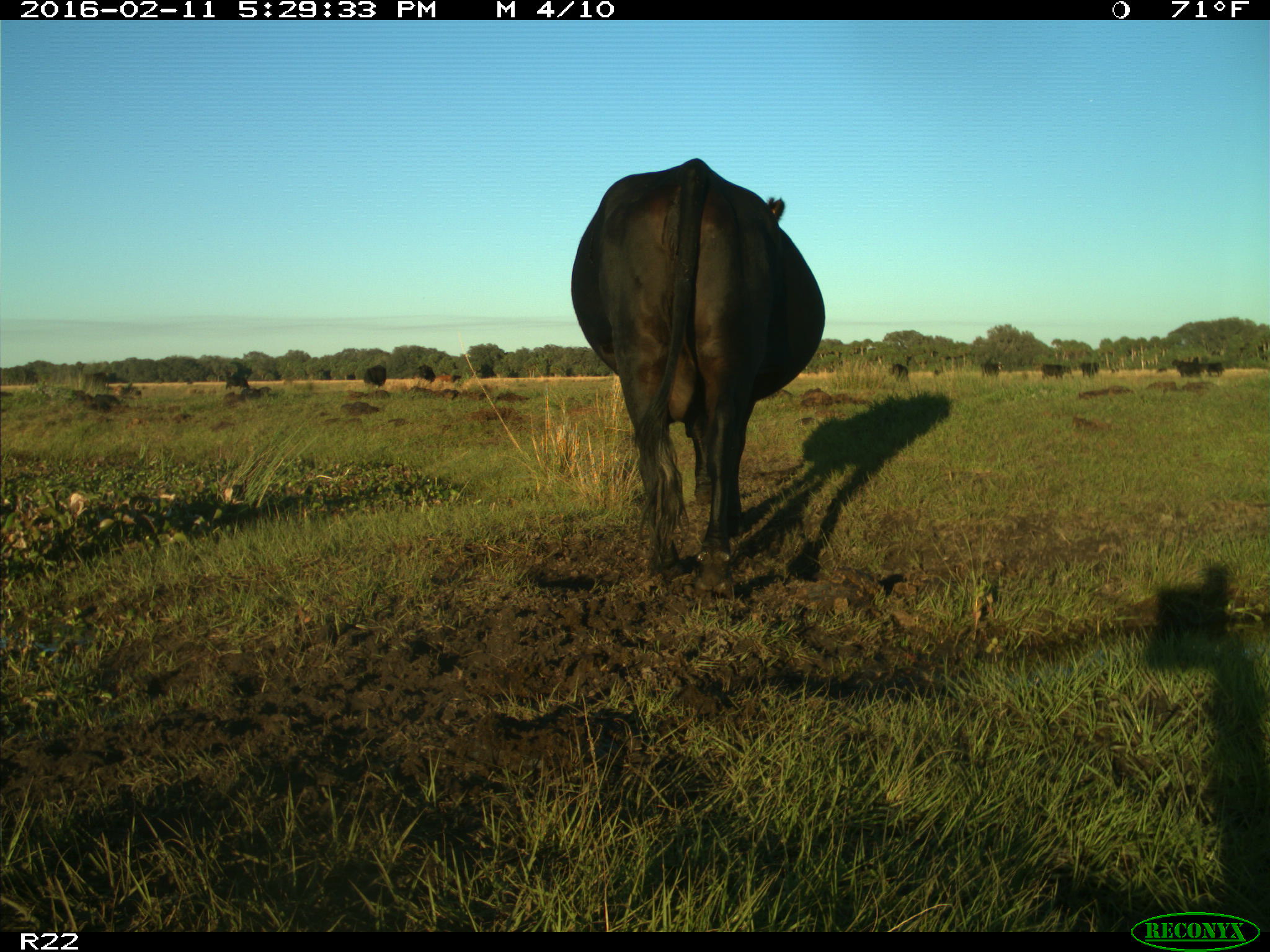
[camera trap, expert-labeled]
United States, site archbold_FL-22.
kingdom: Animalia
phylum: Chordata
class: Mammalia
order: Artiodactyla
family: Bovidae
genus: Bos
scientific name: Bos taurus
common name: domestic cow